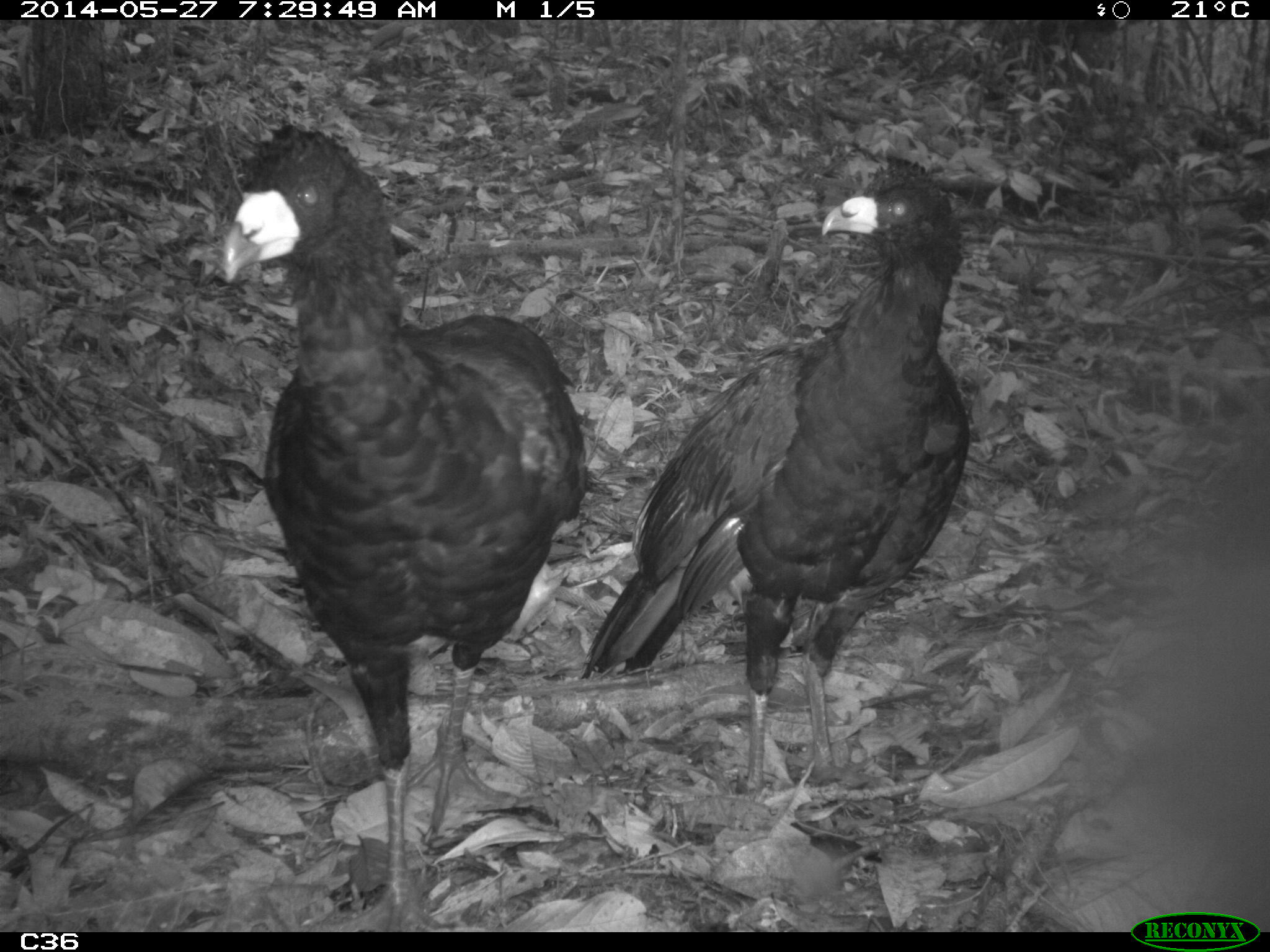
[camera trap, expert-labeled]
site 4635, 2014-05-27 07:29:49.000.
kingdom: Animalia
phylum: Chordata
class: Aves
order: Galliformes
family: Cracidae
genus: Crax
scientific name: Crax alector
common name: black curassow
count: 2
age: adult